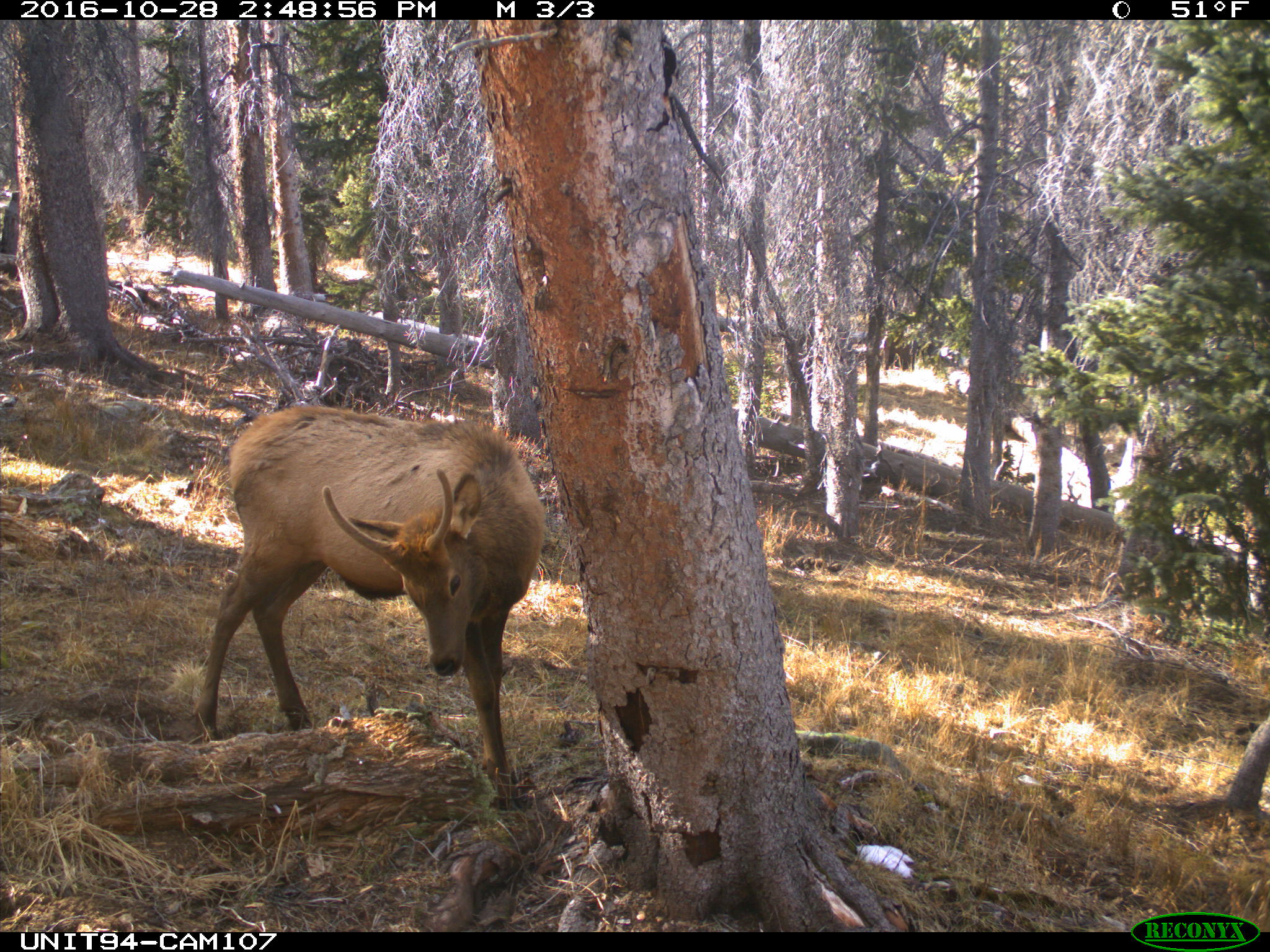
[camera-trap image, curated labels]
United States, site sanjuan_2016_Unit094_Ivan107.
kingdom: Animalia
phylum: Chordata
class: Mammalia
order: Artiodactyla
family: Cervidae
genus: Cervus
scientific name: Cervus elaphus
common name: red deer